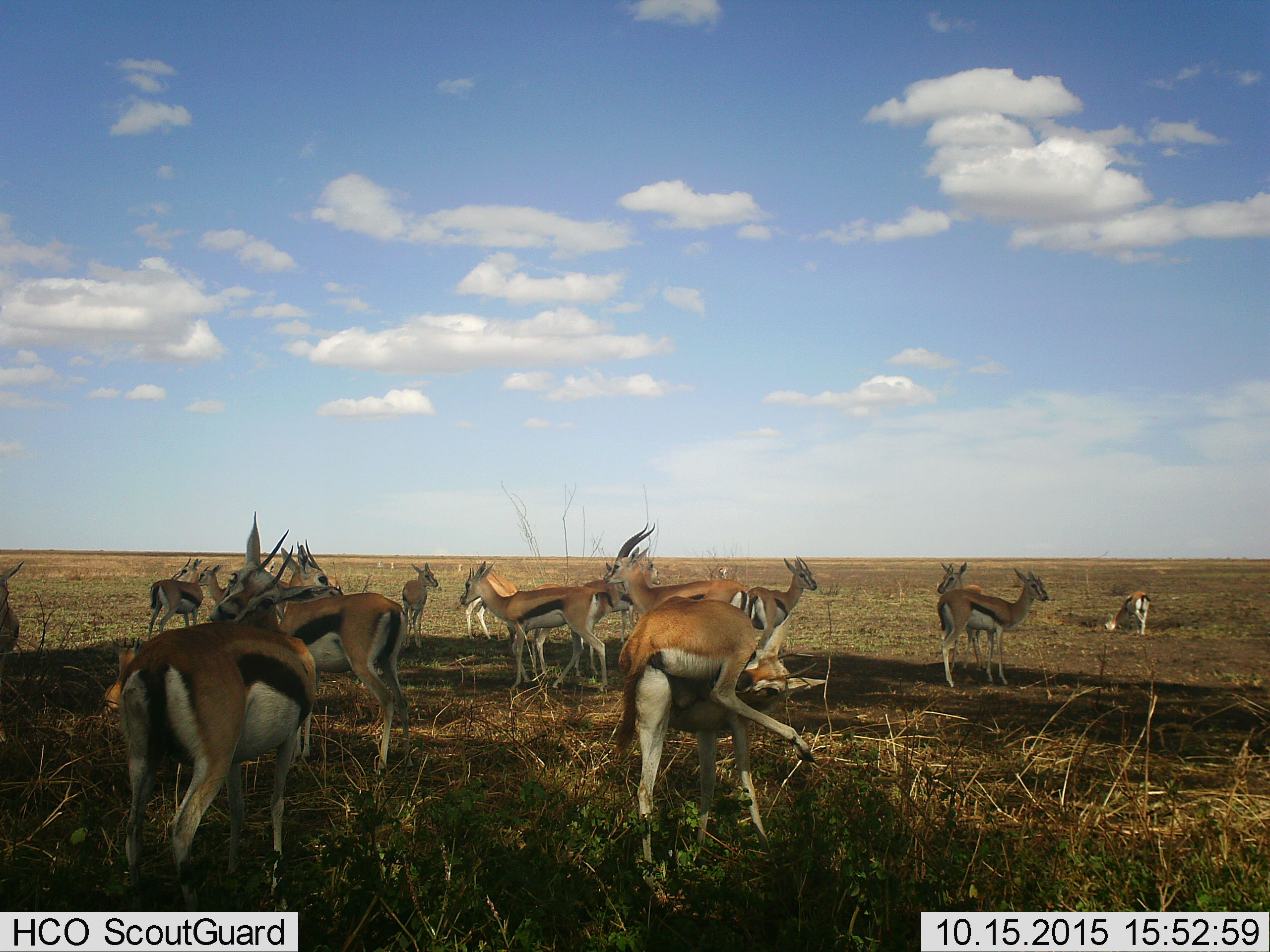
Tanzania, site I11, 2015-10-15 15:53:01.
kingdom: Animalia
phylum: Chordata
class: Mammalia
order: Artiodactyla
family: Bovidae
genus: Eudorcas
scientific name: Eudorcas thomsonii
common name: thomson's gazelle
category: gazellethomsons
Gazellethomsons (thomson's gazelle) (Eudorcas thomsonii), count 11-50. Behavior (volunteer vote fractions): standing 75%, resting 25%, moving 25%, interacting 25%. Young present (vote fraction): 12%. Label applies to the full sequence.